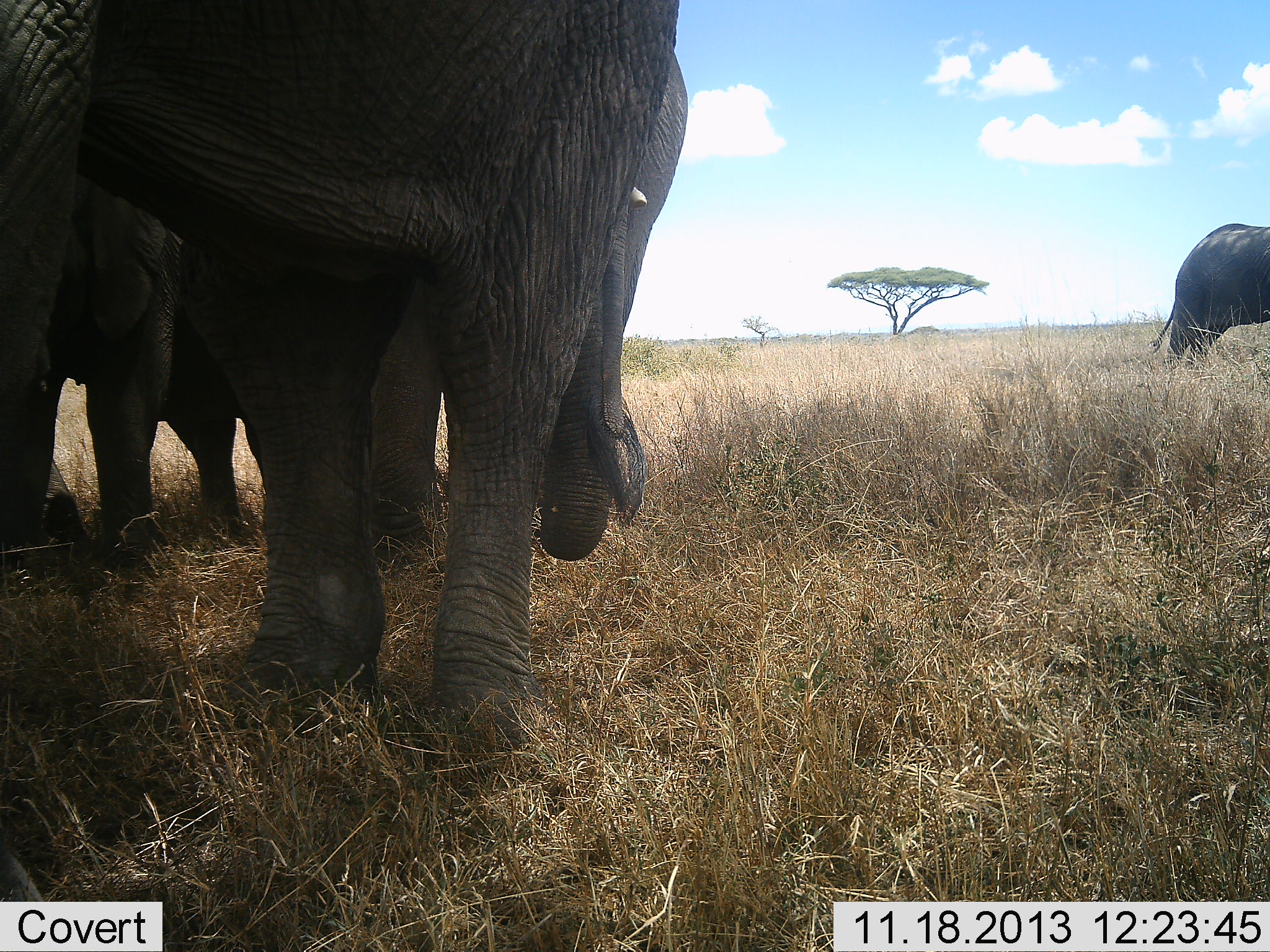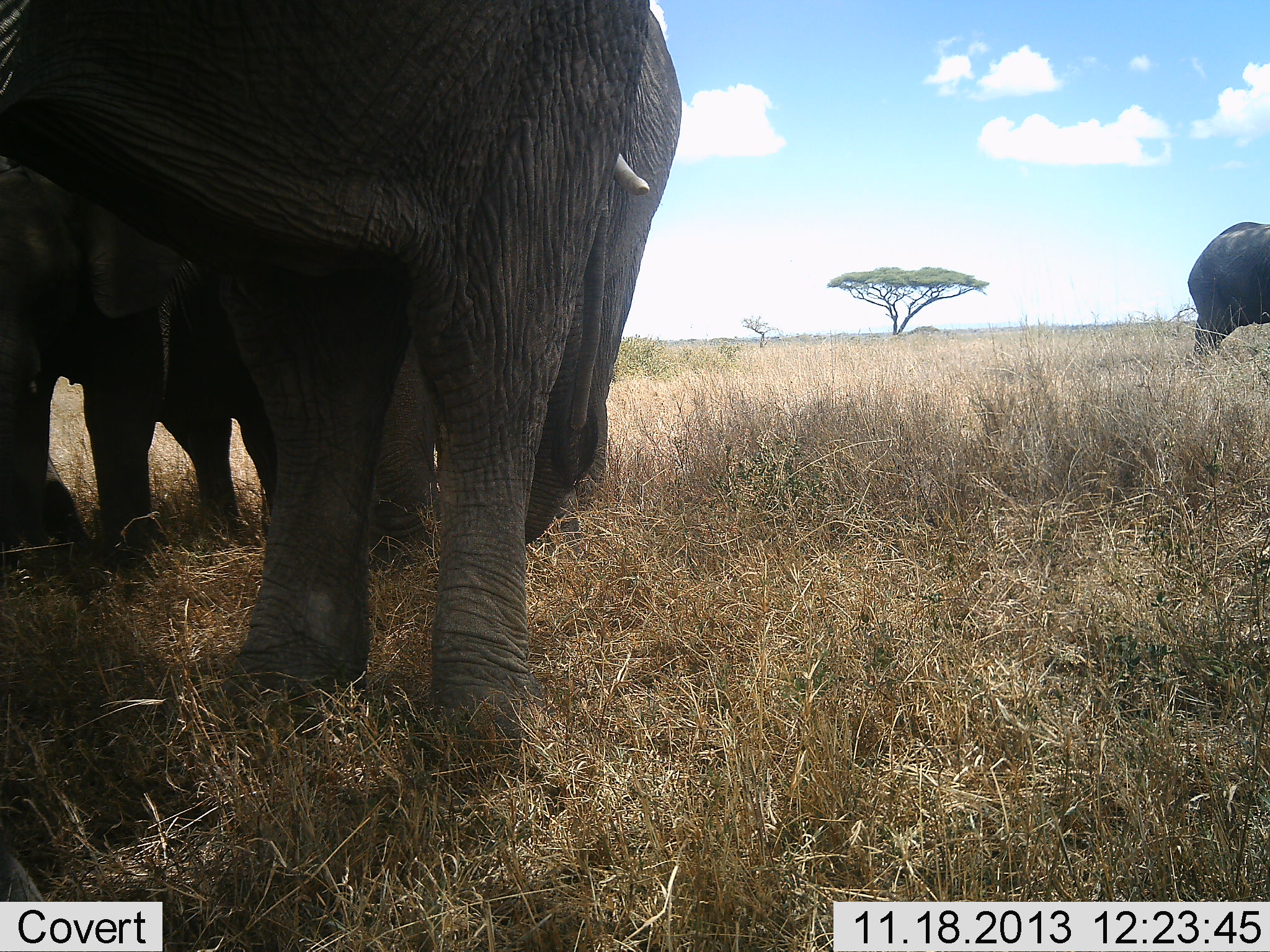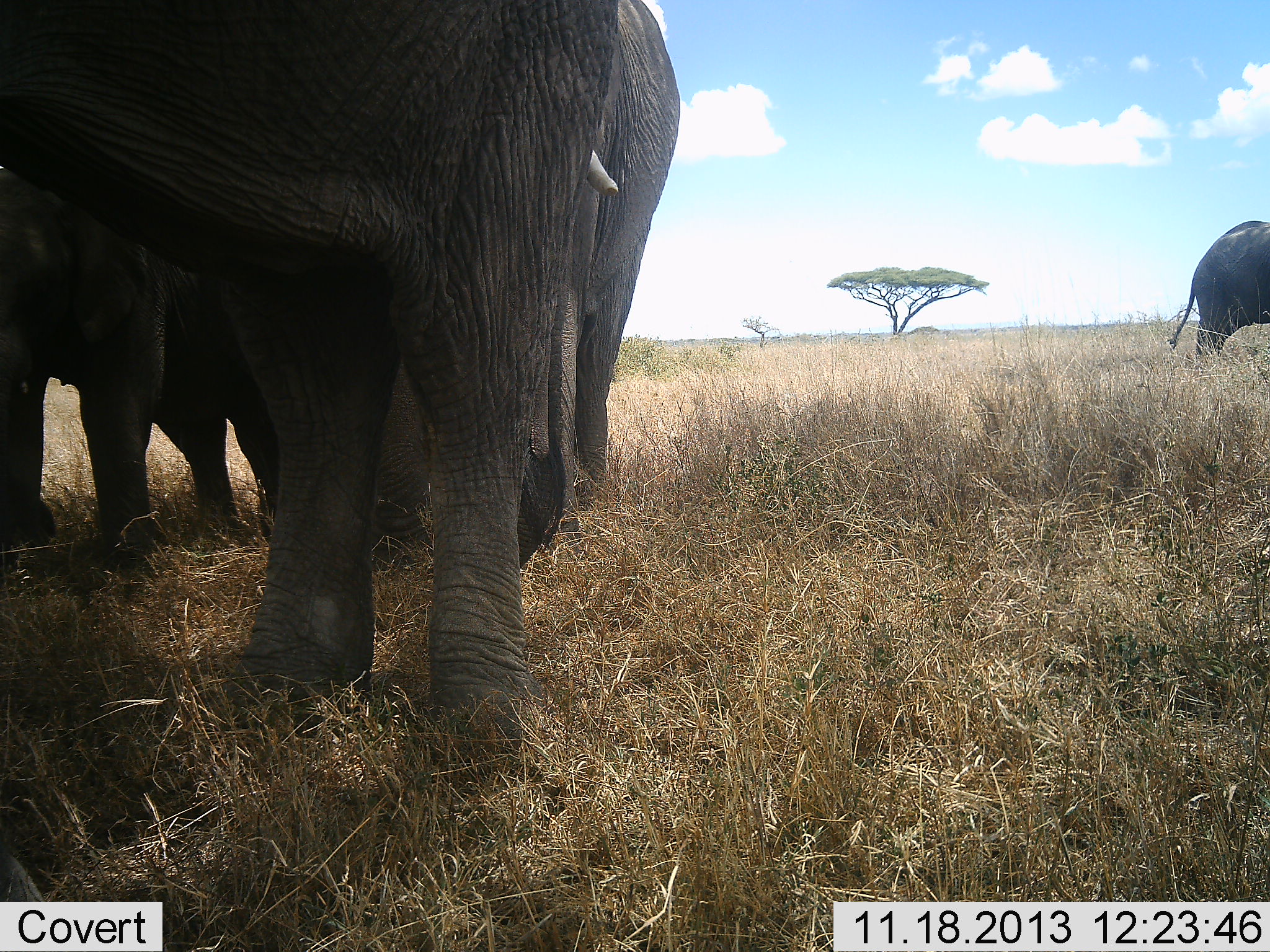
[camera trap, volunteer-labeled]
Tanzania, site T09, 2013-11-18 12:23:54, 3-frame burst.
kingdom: Animalia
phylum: Chordata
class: Mammalia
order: Proboscidea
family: Elephantidae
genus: Loxodonta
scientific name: Loxodonta africana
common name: african bush elephant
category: elephant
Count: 4.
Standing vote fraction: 91%.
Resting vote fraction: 4%.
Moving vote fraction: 30%.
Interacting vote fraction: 9%.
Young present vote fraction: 13%.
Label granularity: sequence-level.